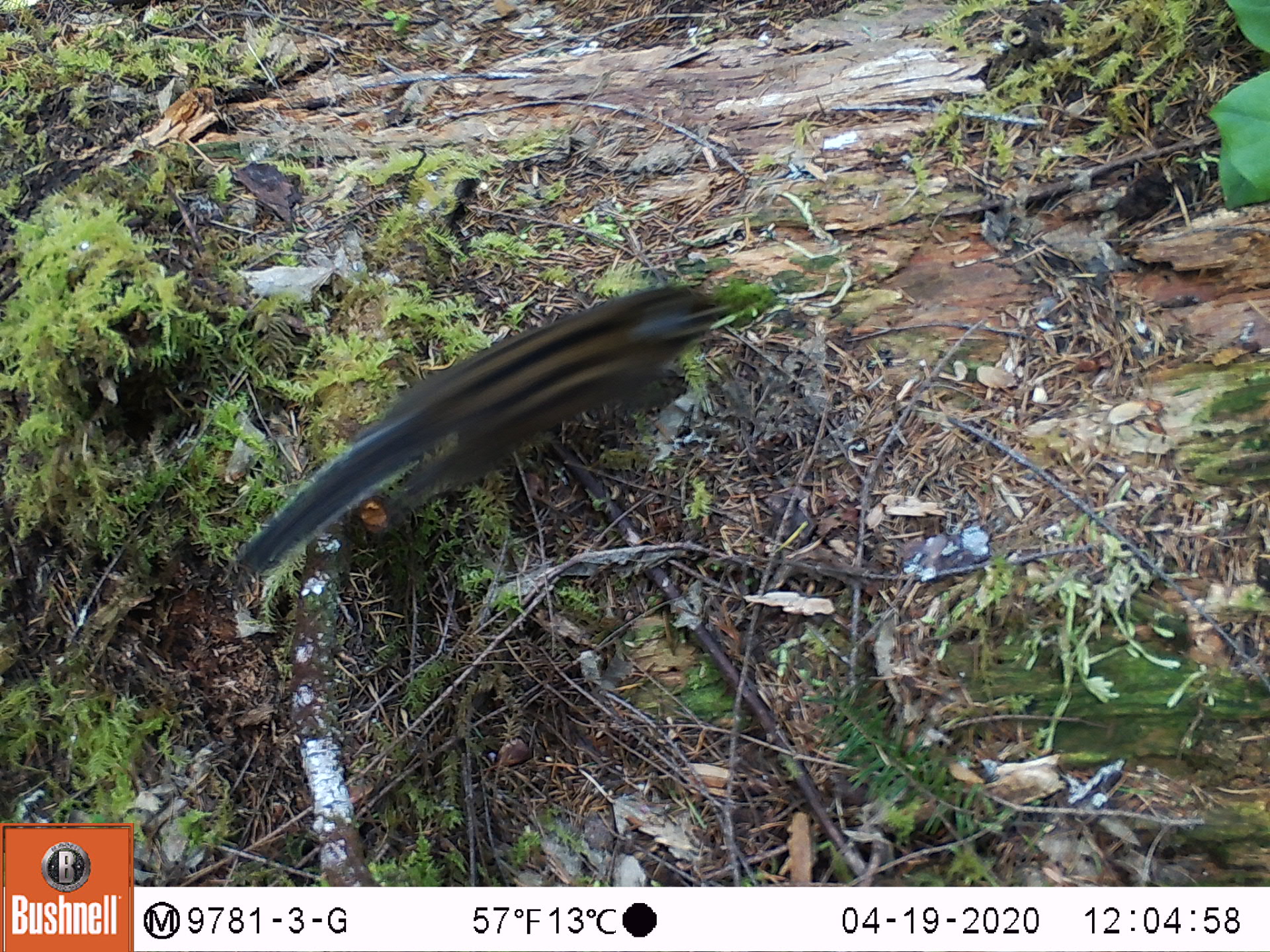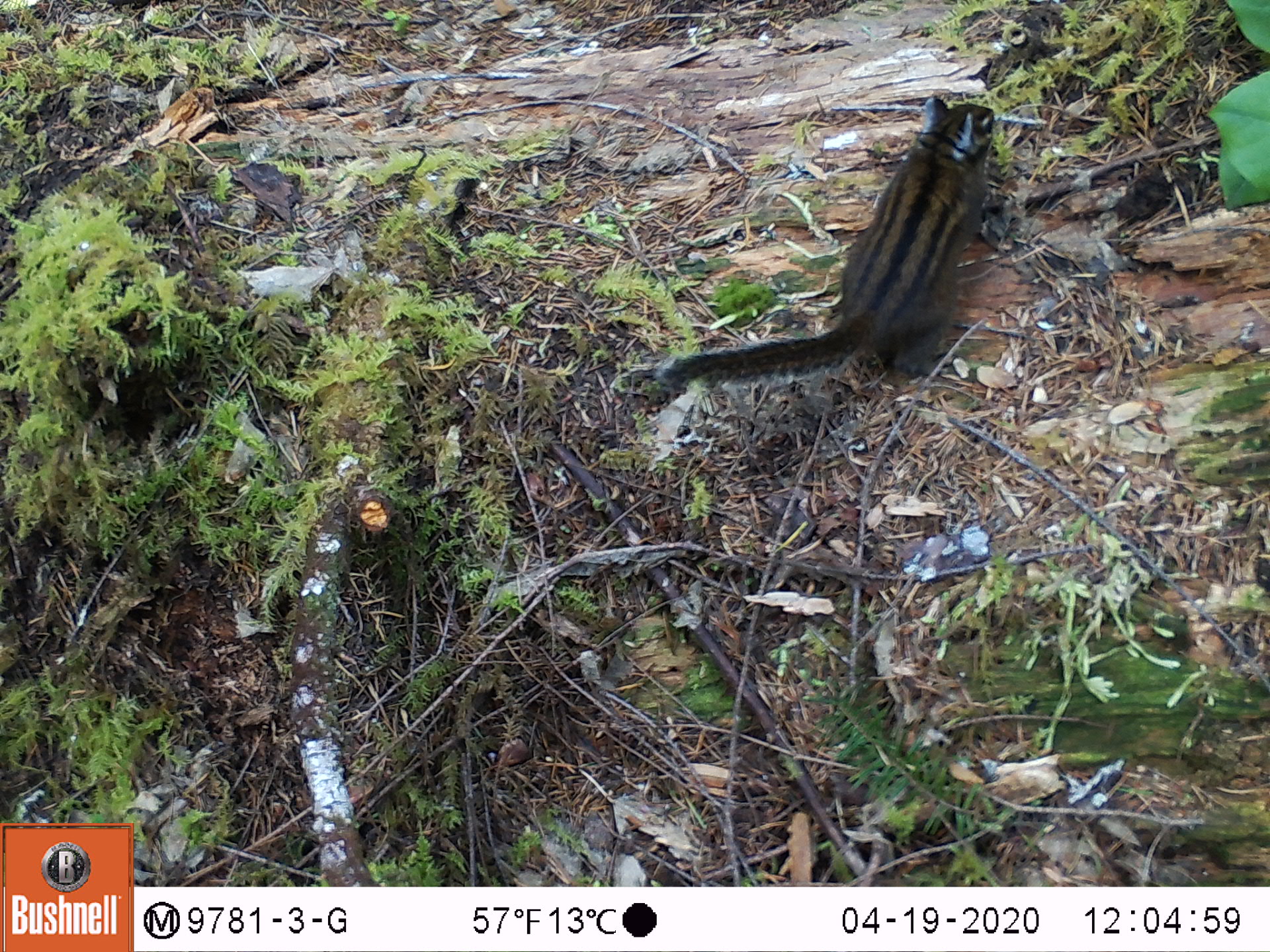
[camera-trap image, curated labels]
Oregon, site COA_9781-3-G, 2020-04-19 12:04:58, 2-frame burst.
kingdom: Animalia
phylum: Chordata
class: Mammalia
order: Rodentia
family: Sciuridae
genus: Neotamias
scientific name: Neotamias townsendii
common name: townsend's chipmunk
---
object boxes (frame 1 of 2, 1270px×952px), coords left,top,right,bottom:
townsend's chipmunk: 225,261,752,587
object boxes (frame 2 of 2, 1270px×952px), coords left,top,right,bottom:
townsend's chipmunk: 647,80,1010,404